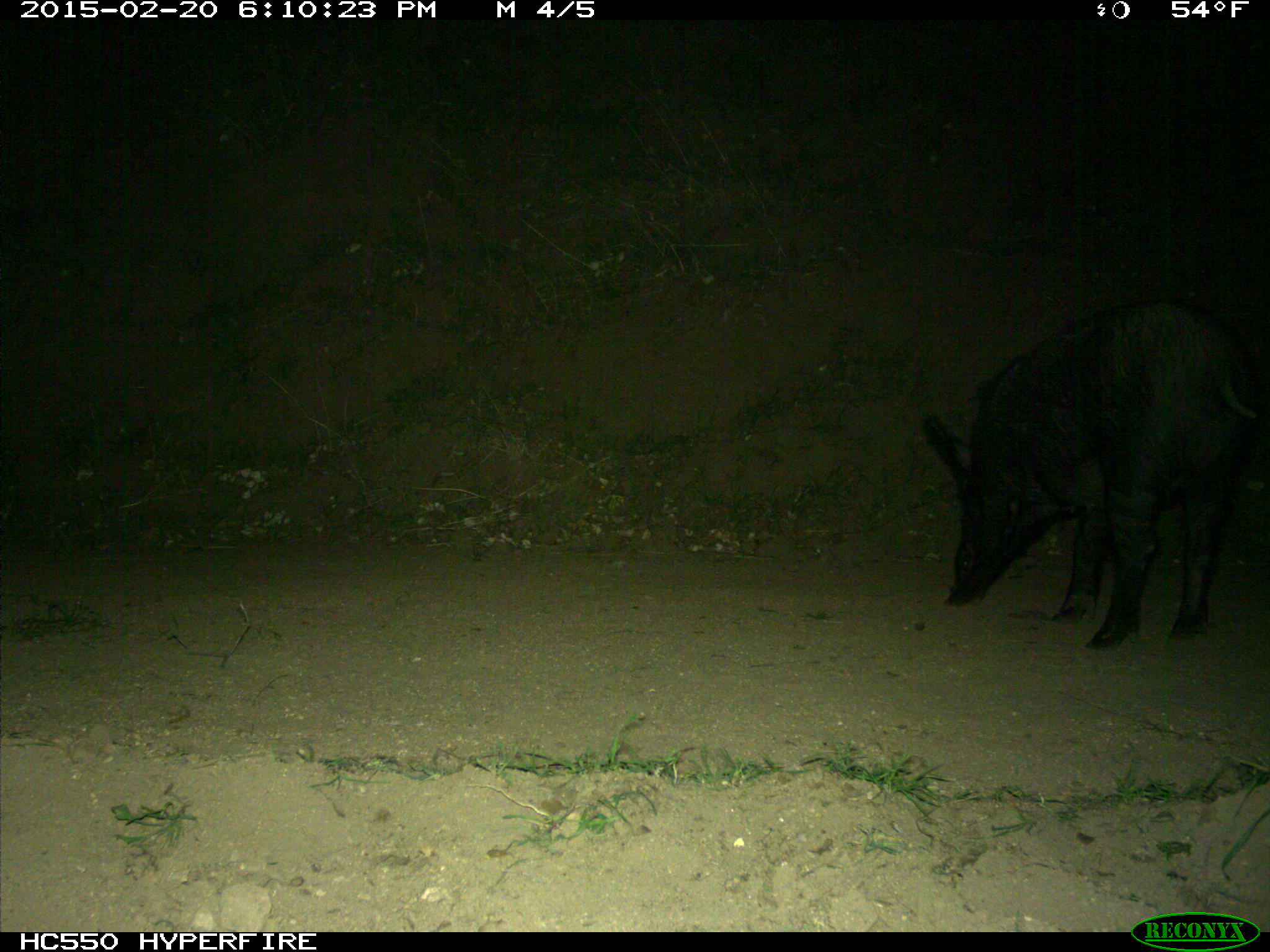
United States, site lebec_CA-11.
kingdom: Animalia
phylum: Chordata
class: Mammalia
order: Artiodactyla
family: Suidae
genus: Sus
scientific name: Sus scrofa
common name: wild boar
Sus scrofa (wild boar).